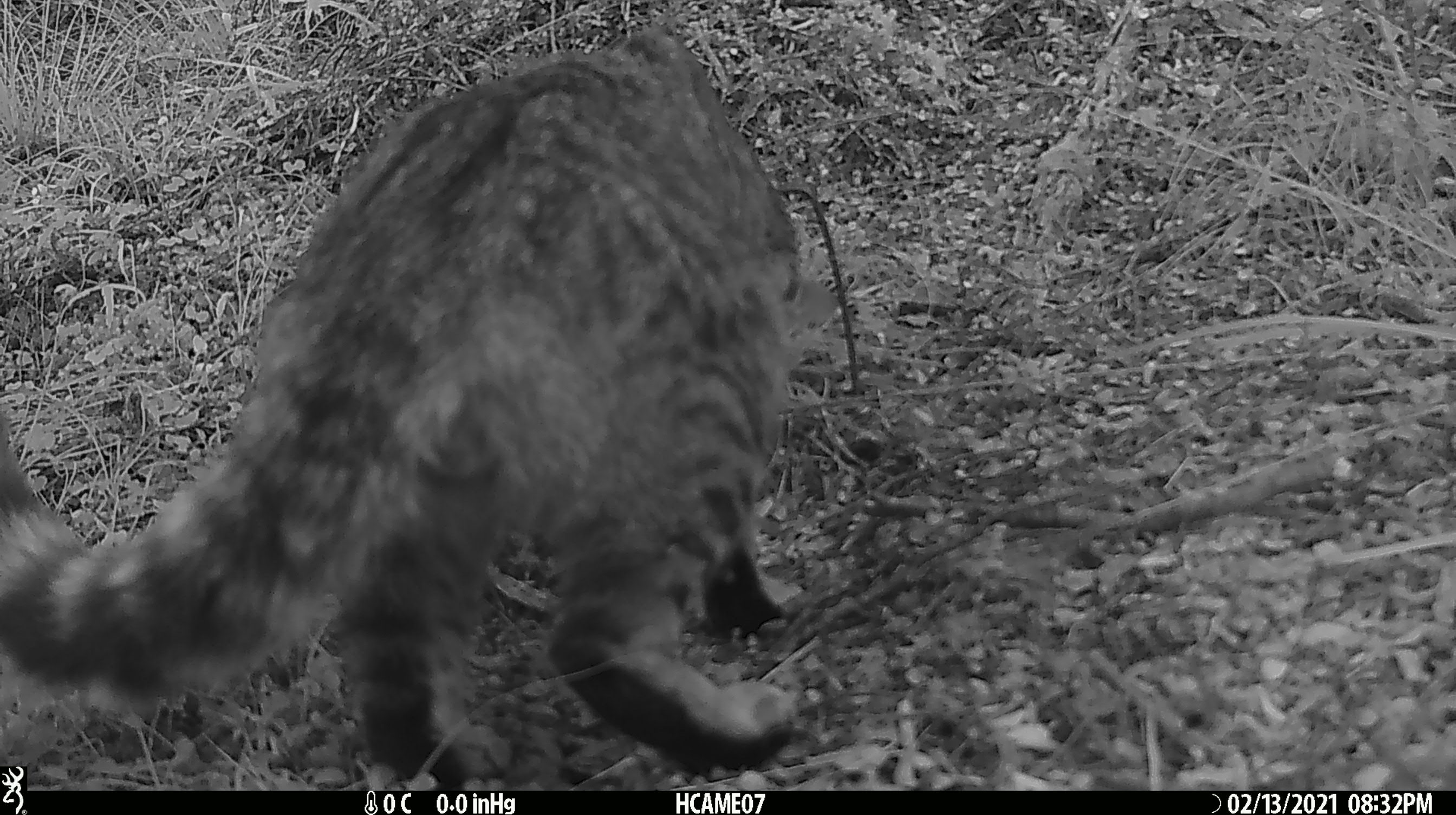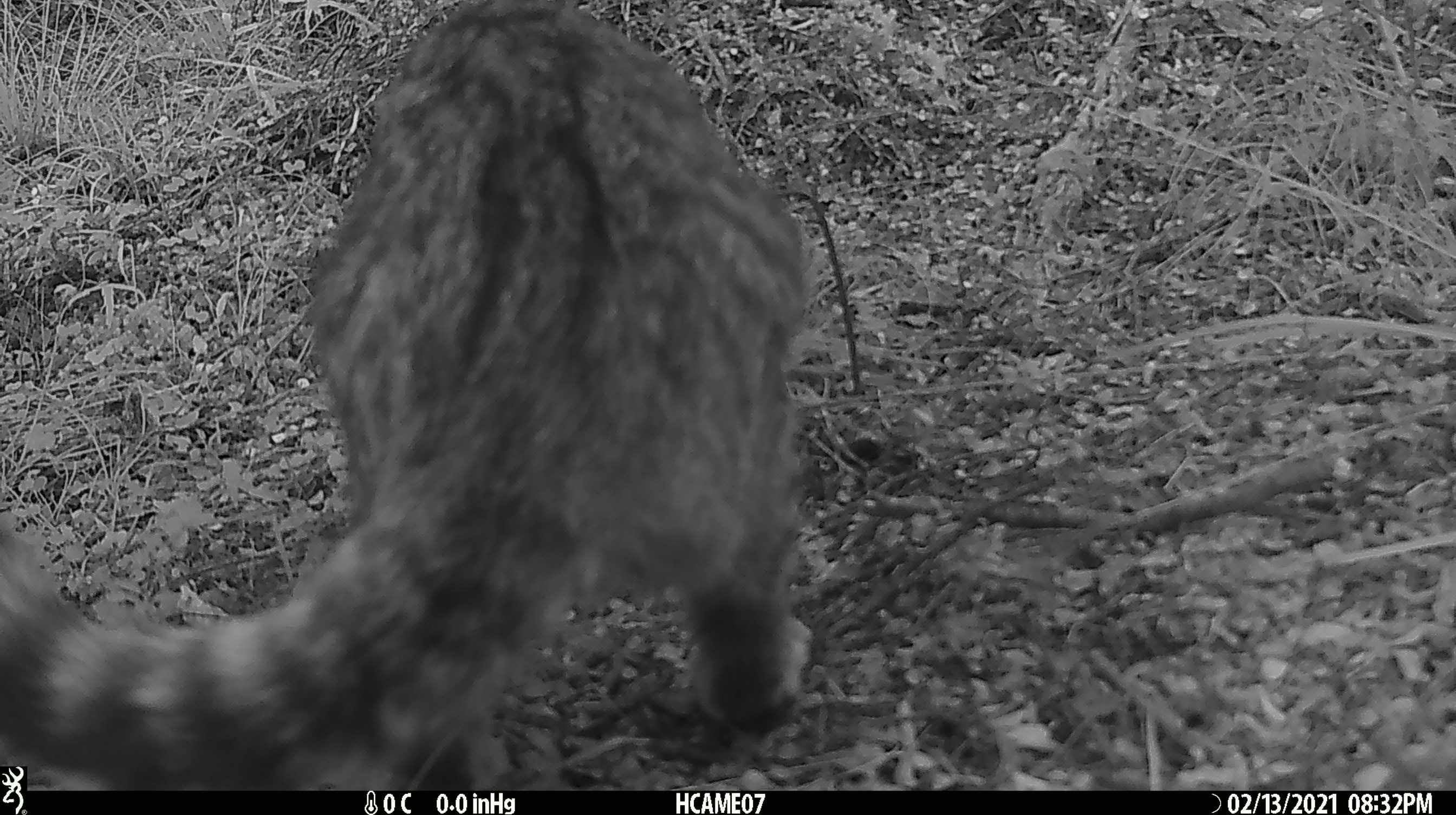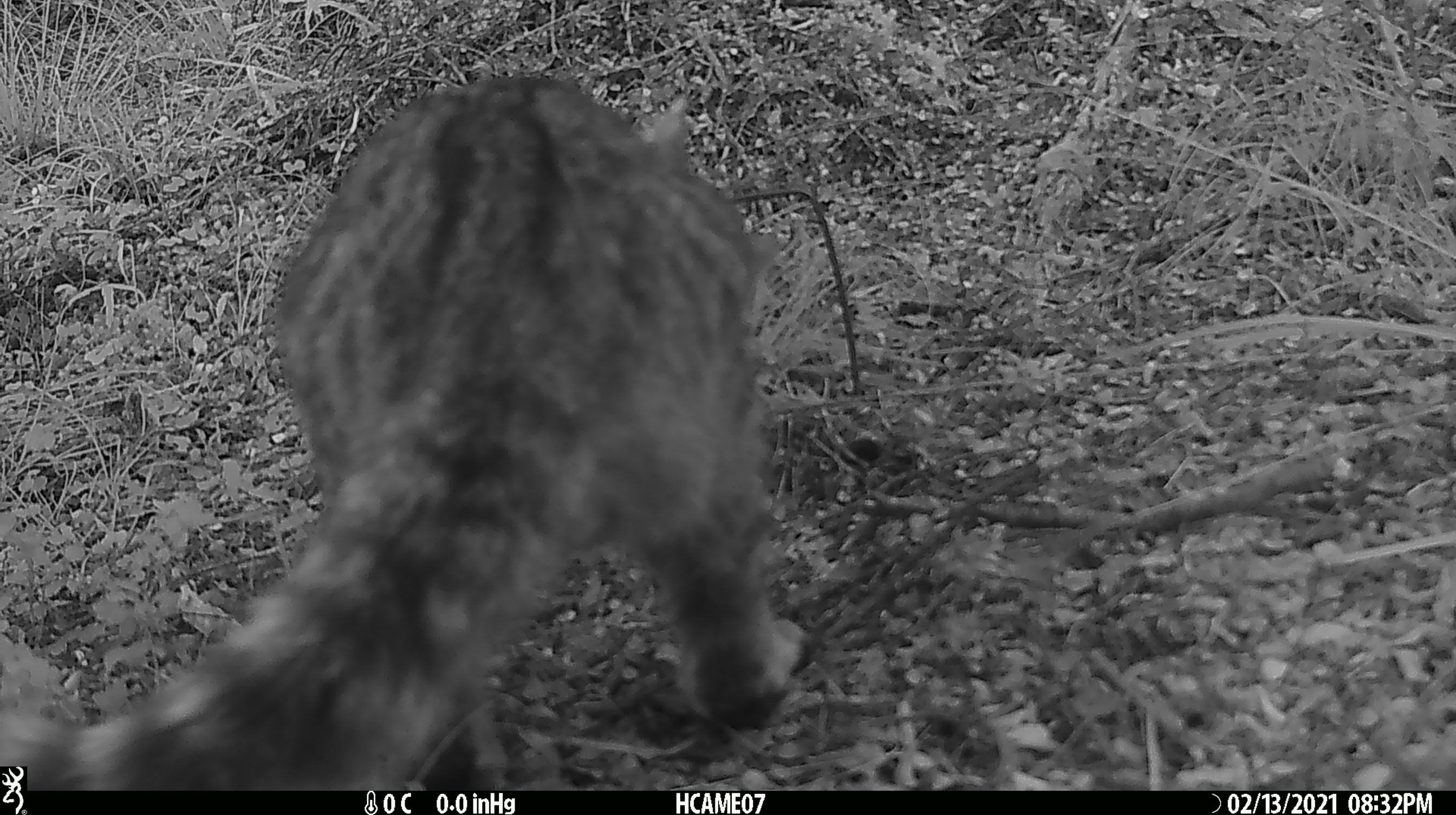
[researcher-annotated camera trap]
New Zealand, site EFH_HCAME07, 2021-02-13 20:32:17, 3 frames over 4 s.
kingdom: Animalia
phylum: Chordata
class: Mammalia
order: Carnivora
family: Felidae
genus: Felis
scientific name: Felis catus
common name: domestic cat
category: cat